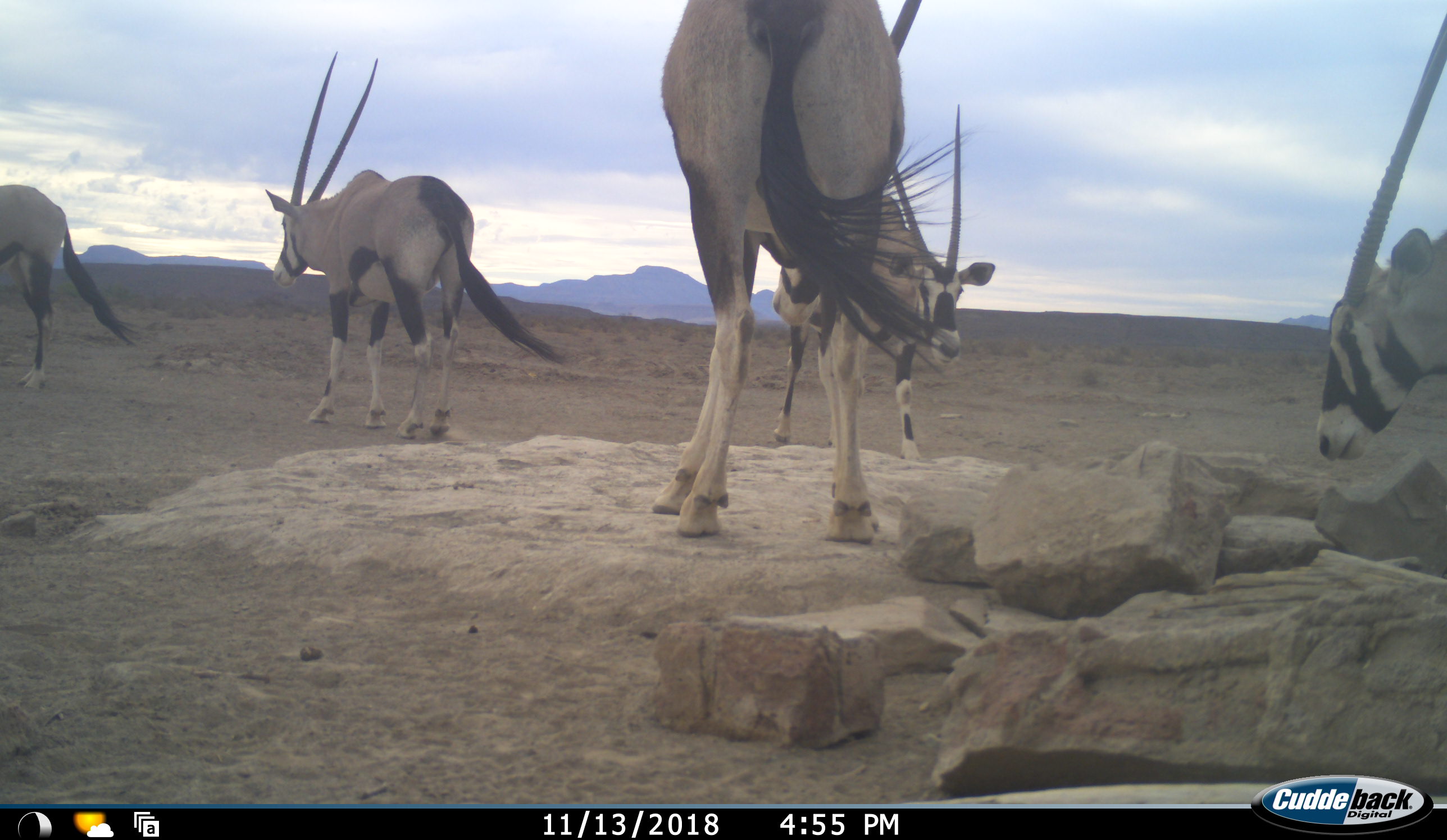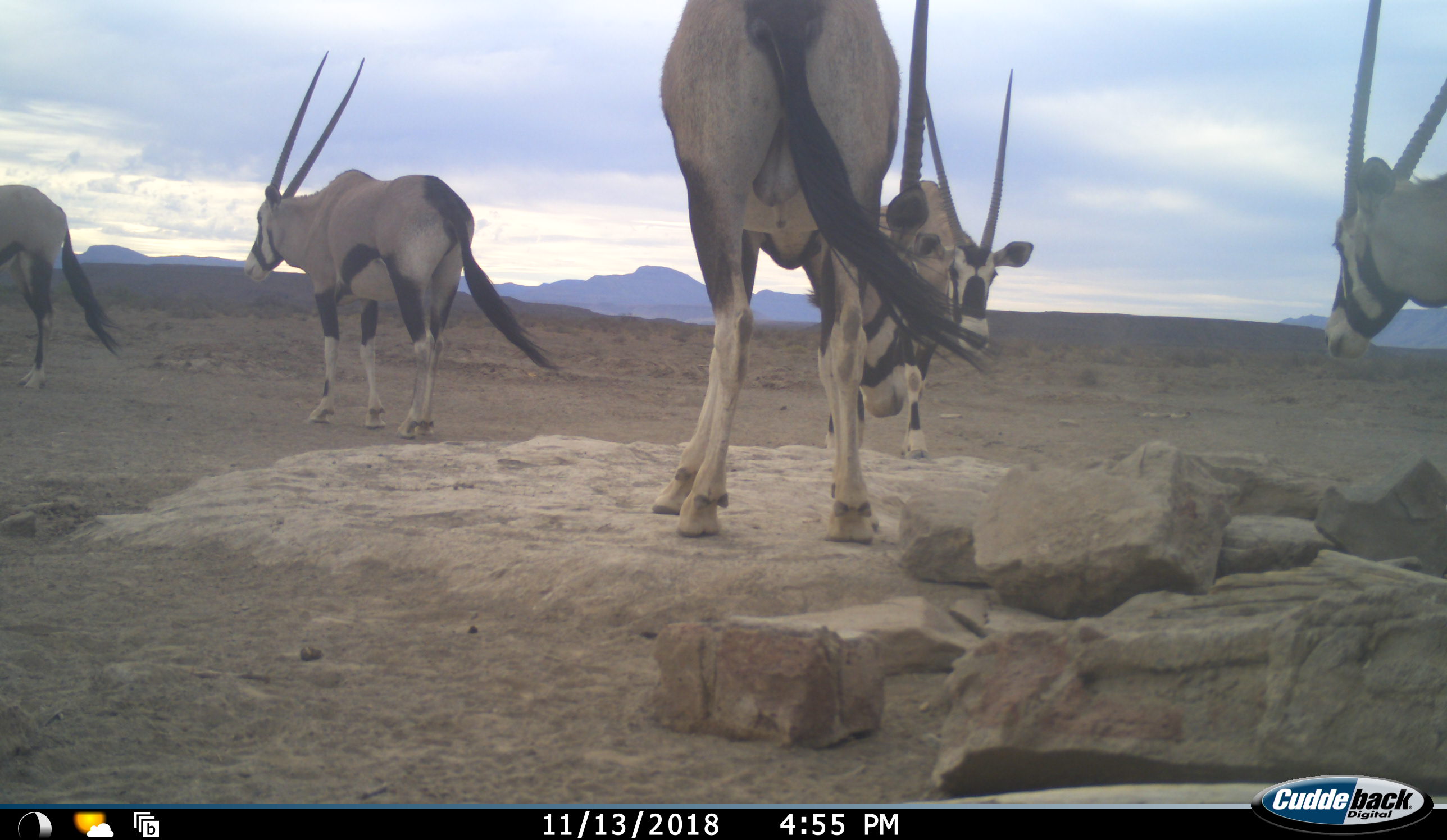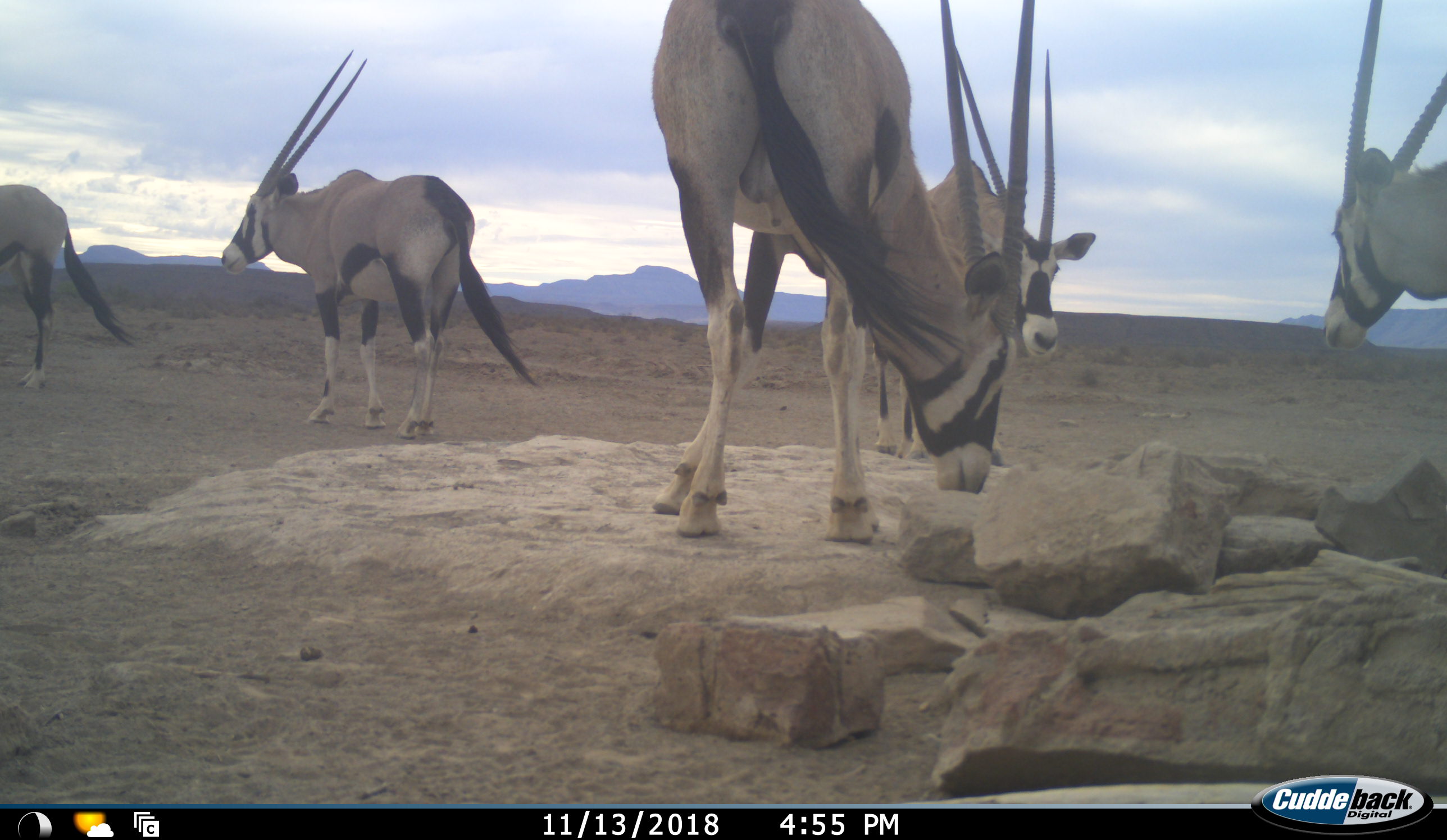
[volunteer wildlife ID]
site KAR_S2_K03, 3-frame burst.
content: unidentified animal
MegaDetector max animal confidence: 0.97